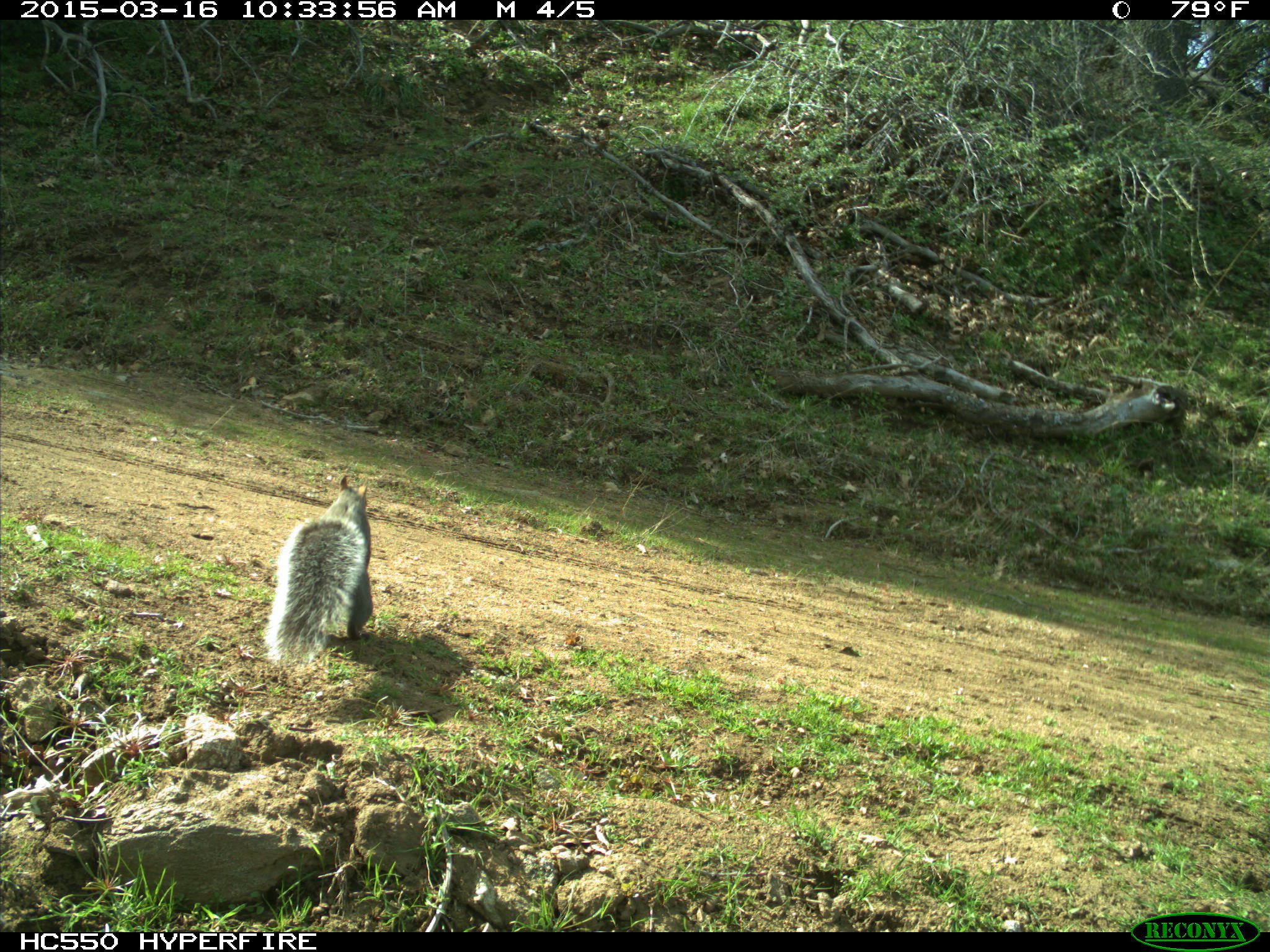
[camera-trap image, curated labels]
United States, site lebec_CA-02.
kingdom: Animalia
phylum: Chordata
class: Mammalia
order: Rodentia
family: Sciuridae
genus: Sciurus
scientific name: Sciurus carolinensis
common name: eastern gray squirrel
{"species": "Sciurus carolinensis (eastern gray squirrel)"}